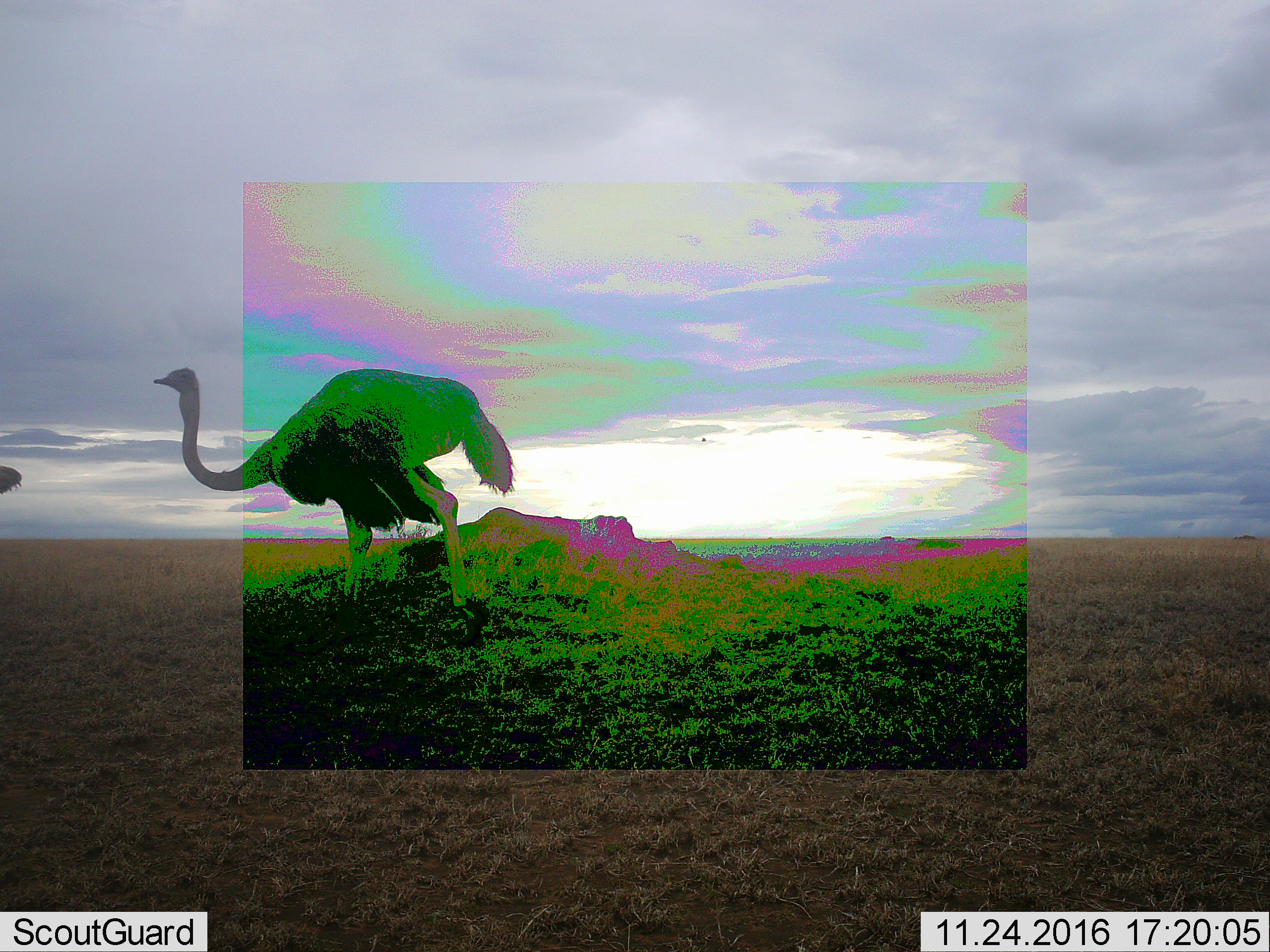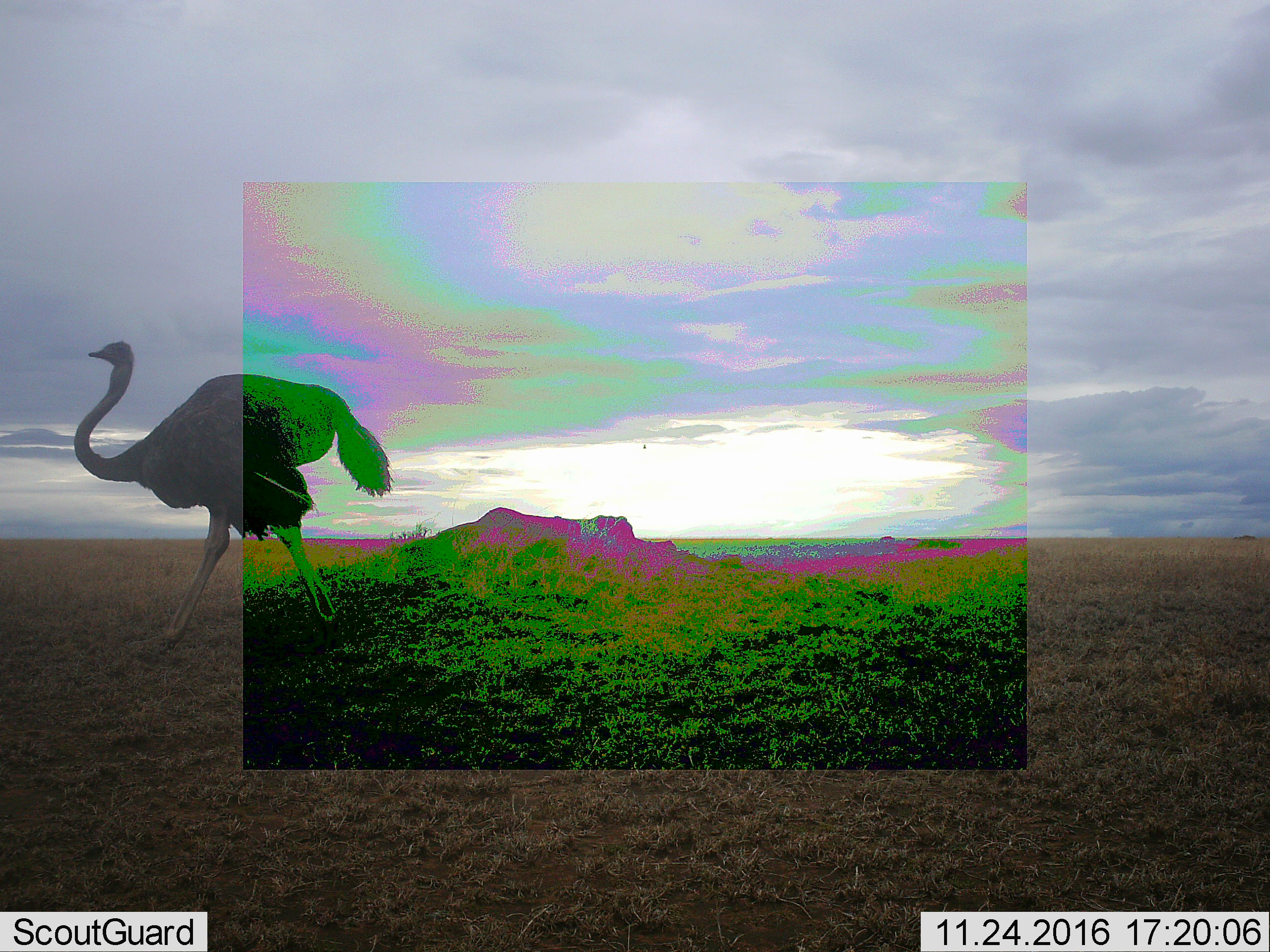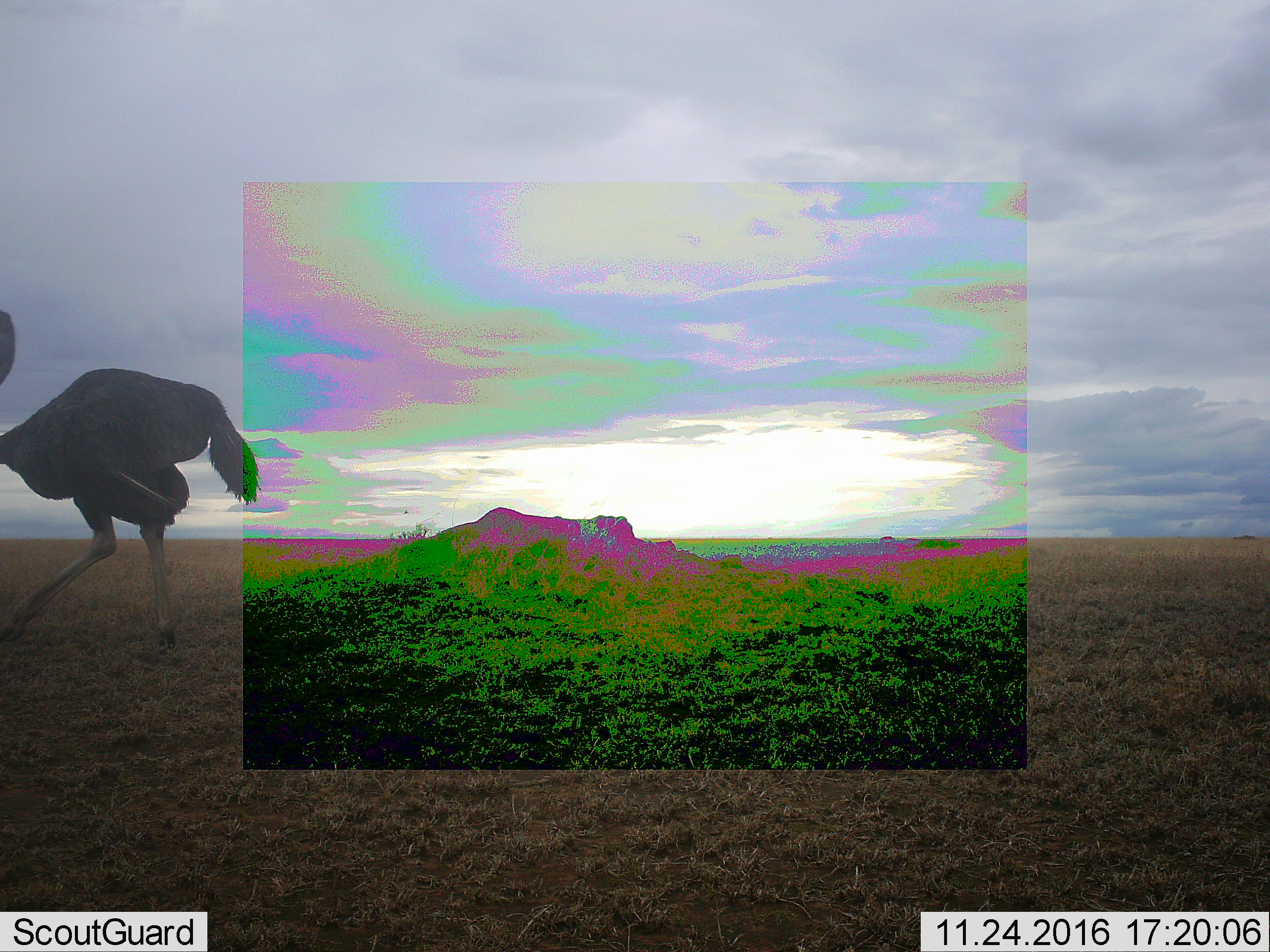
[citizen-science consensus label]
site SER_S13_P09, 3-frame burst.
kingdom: Animalia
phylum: Chordata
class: Aves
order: Struthioniformes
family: Struthionidae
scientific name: Struthionidae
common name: ostrich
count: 2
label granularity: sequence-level